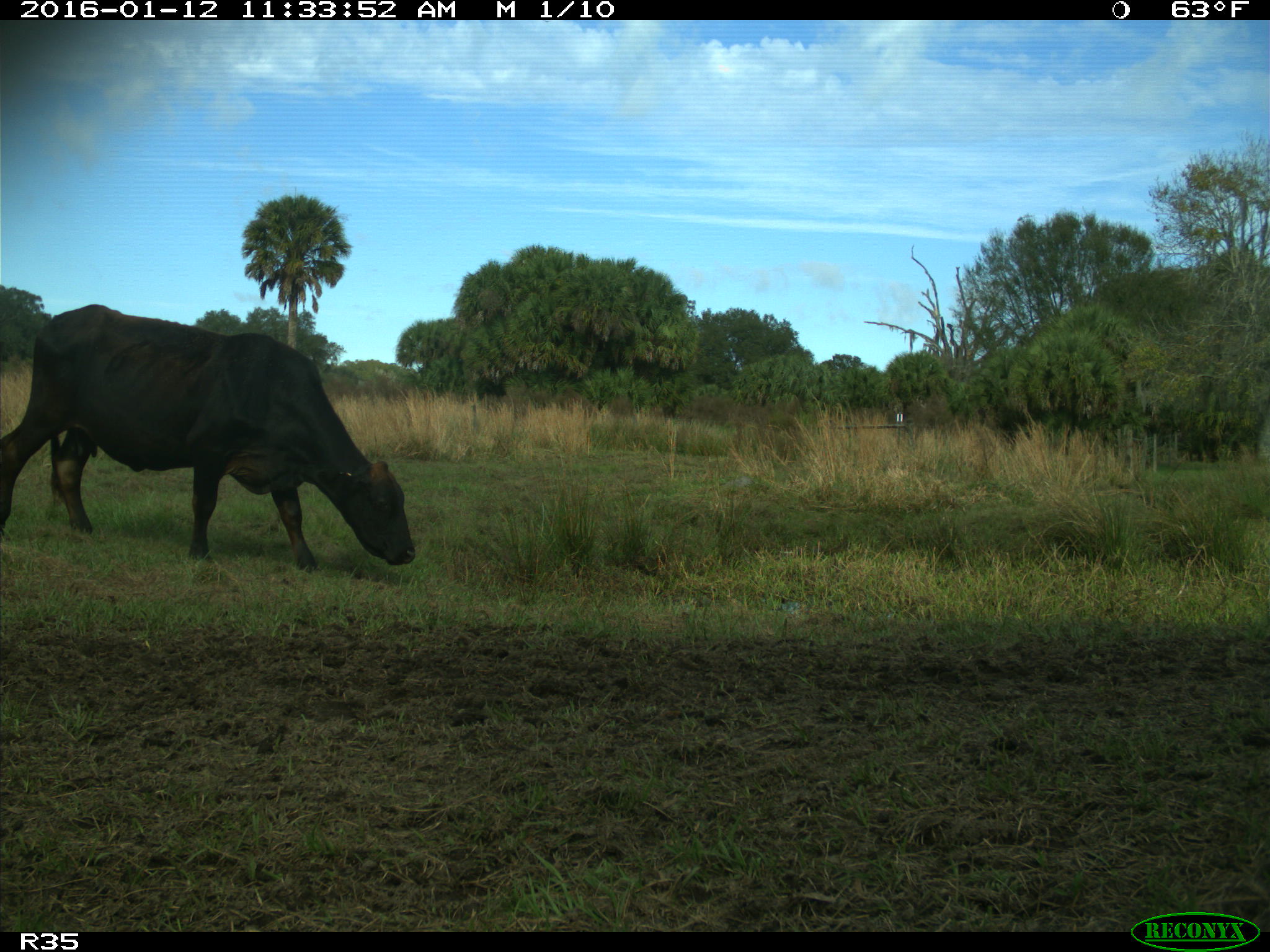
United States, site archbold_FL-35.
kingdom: Animalia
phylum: Chordata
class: Mammalia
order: Artiodactyla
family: Bovidae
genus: Bos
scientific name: Bos taurus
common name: domestic cow